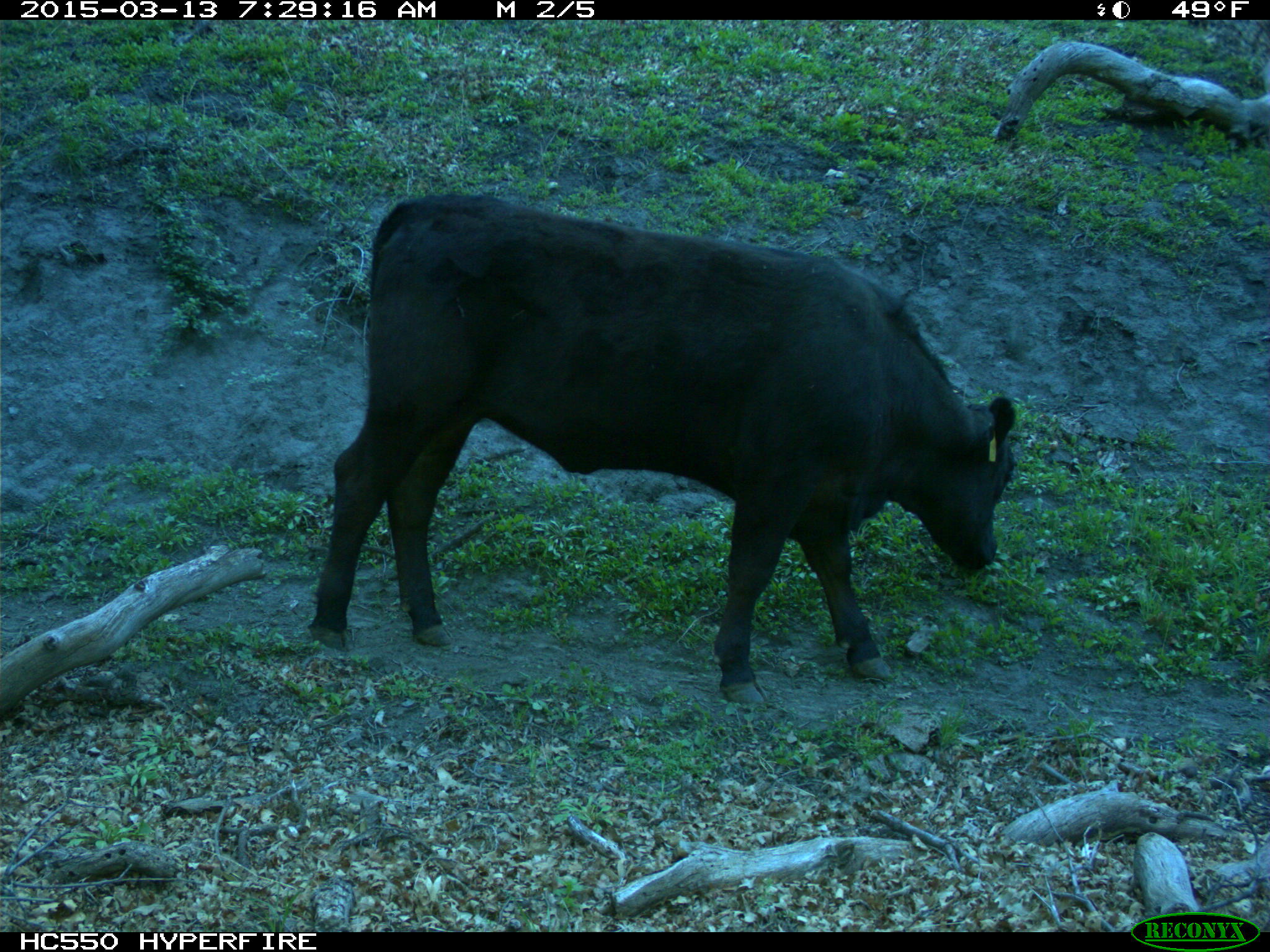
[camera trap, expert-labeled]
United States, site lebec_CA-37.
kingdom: Animalia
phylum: Chordata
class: Mammalia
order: Artiodactyla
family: Bovidae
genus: Bos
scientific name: Bos taurus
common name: domestic cow